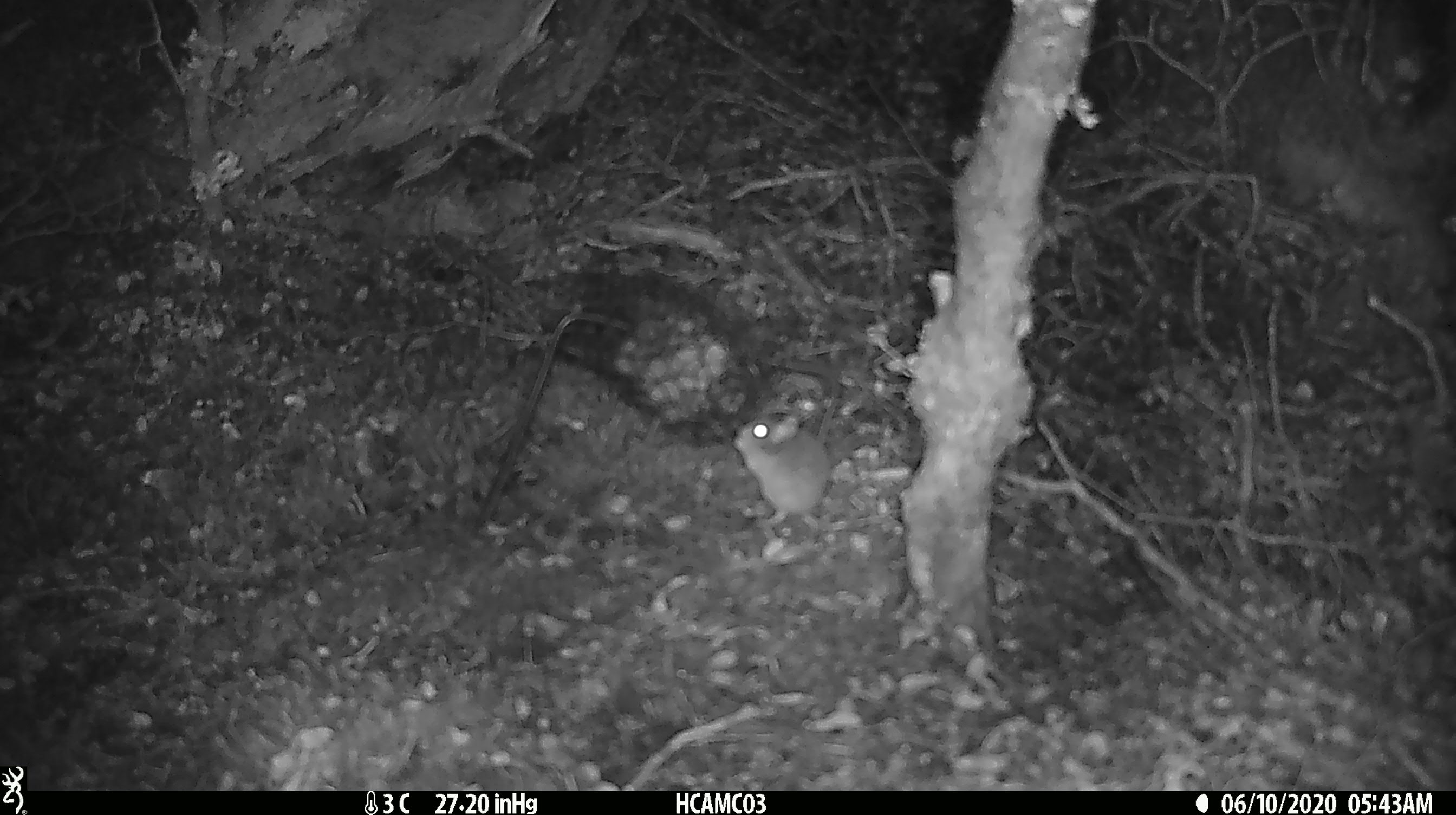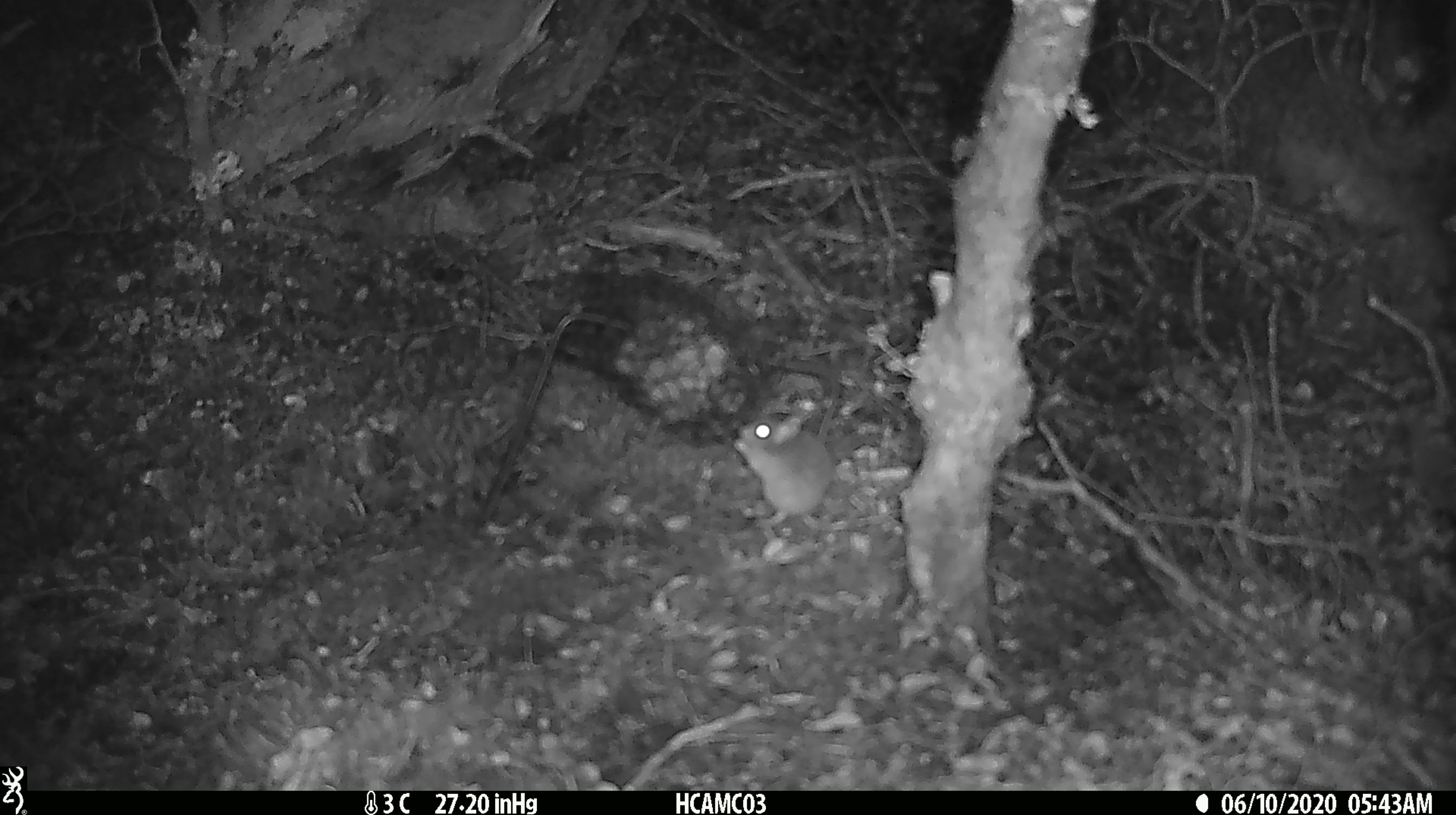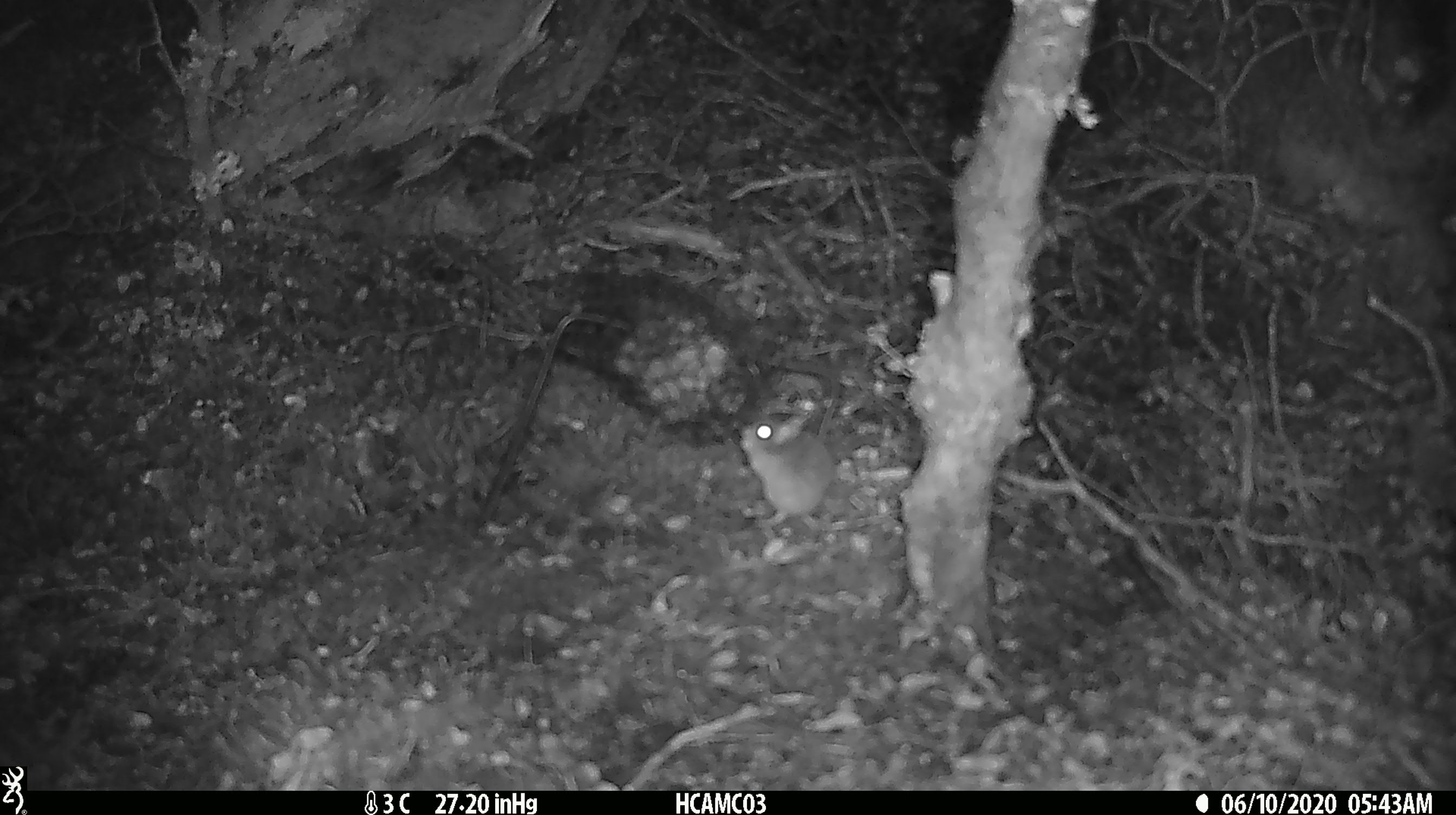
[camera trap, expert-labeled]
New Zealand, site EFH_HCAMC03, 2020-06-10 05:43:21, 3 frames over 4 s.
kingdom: Animalia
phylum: Chordata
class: Mammalia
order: Rodentia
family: Muridae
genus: Mus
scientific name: Mus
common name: mouse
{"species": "mouse (Mus)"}